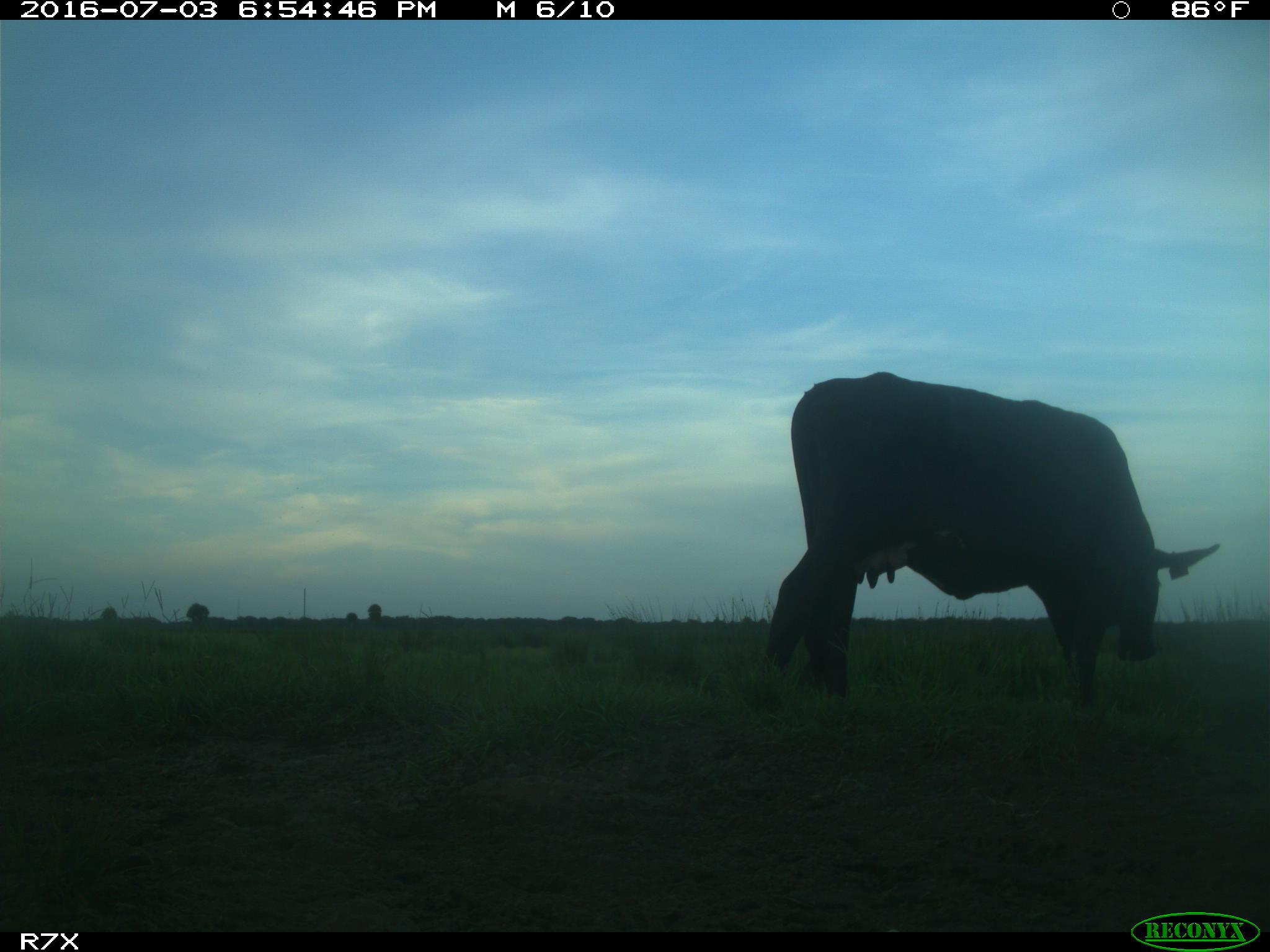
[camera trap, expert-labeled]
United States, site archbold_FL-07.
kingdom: Animalia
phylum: Chordata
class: Mammalia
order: Artiodactyla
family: Bovidae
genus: Bos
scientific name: Bos taurus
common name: domestic cow